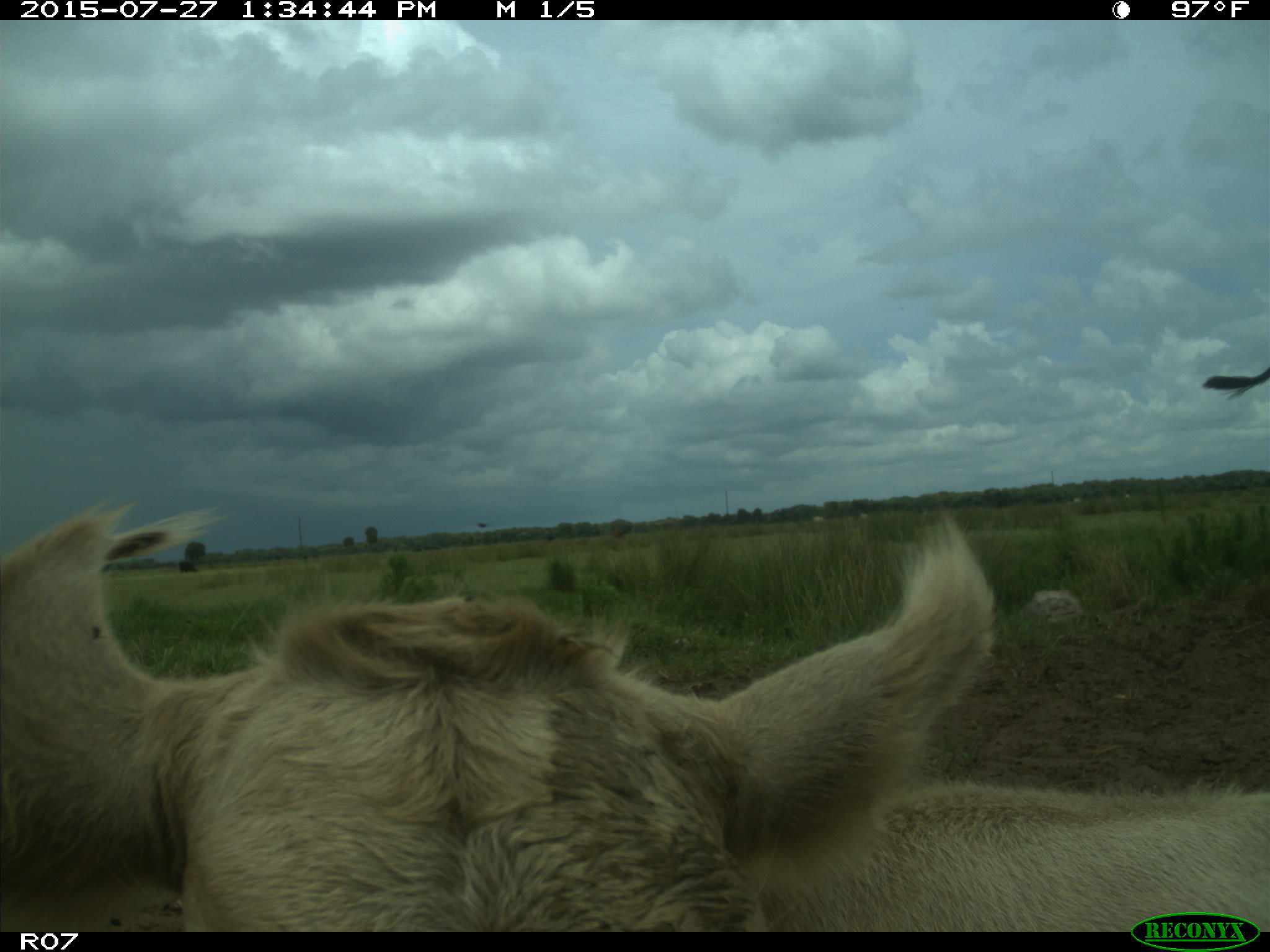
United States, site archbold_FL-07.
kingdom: Animalia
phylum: Chordata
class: Mammalia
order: Artiodactyla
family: Bovidae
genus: Bos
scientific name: Bos taurus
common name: domestic cow